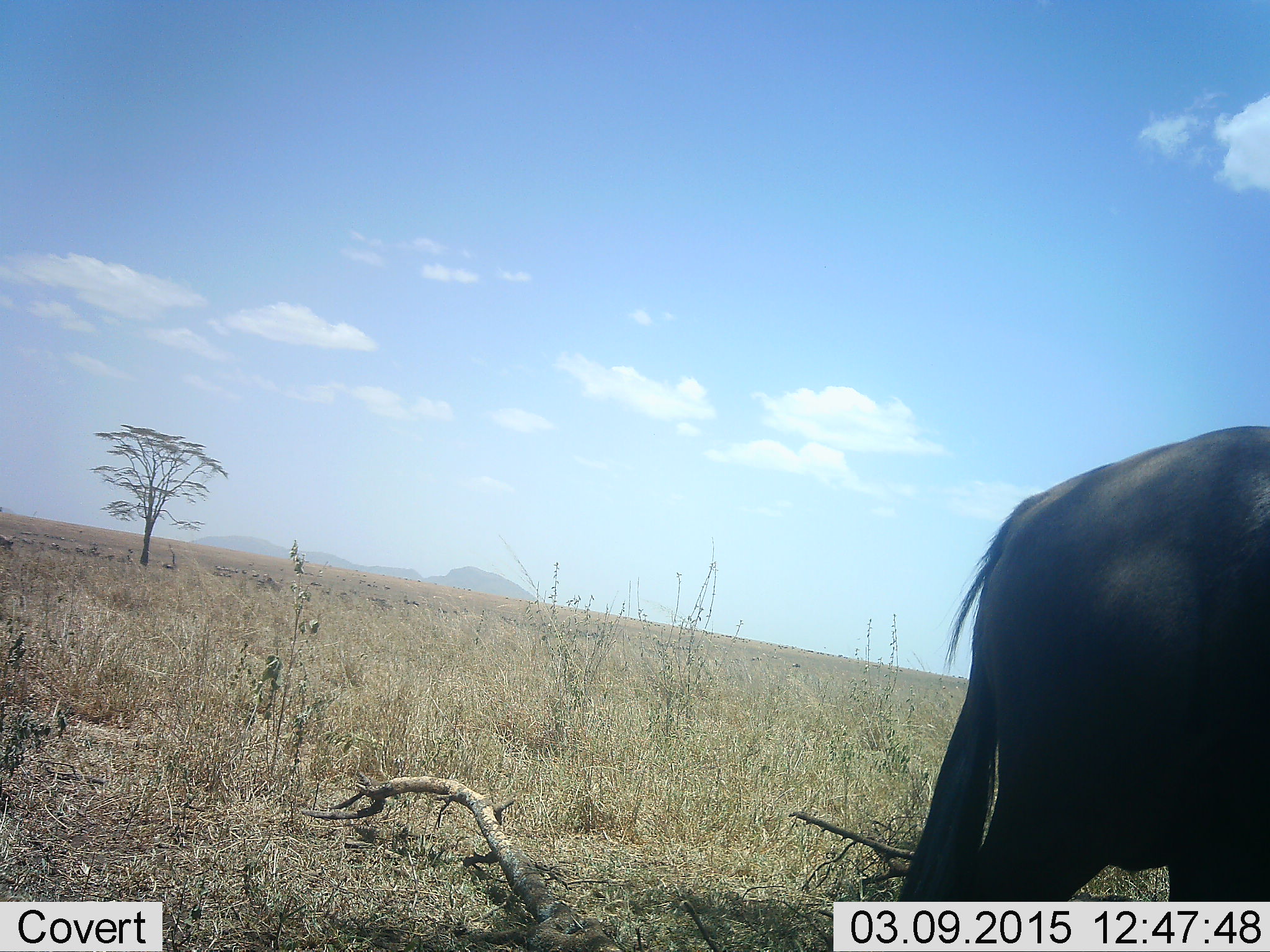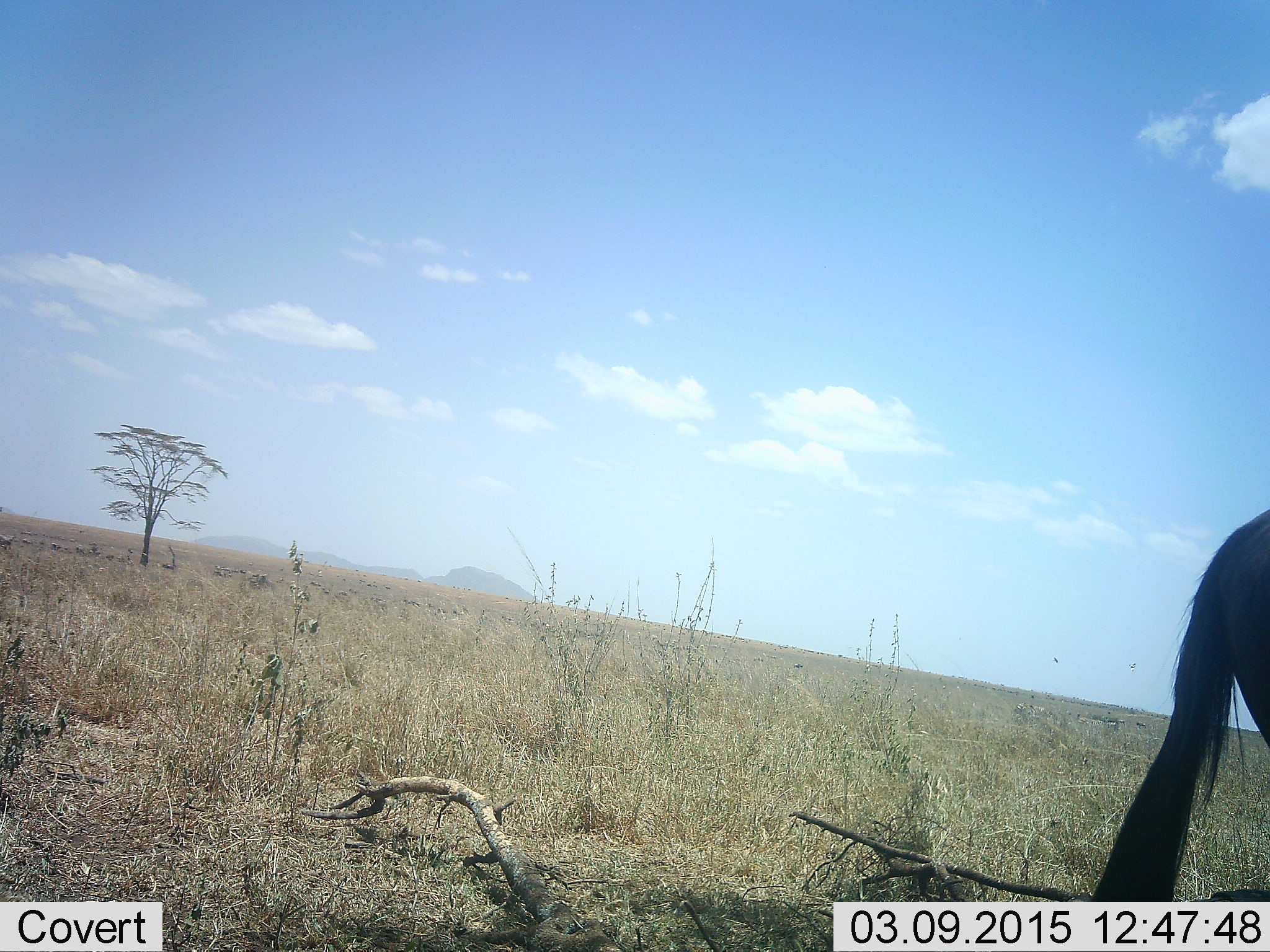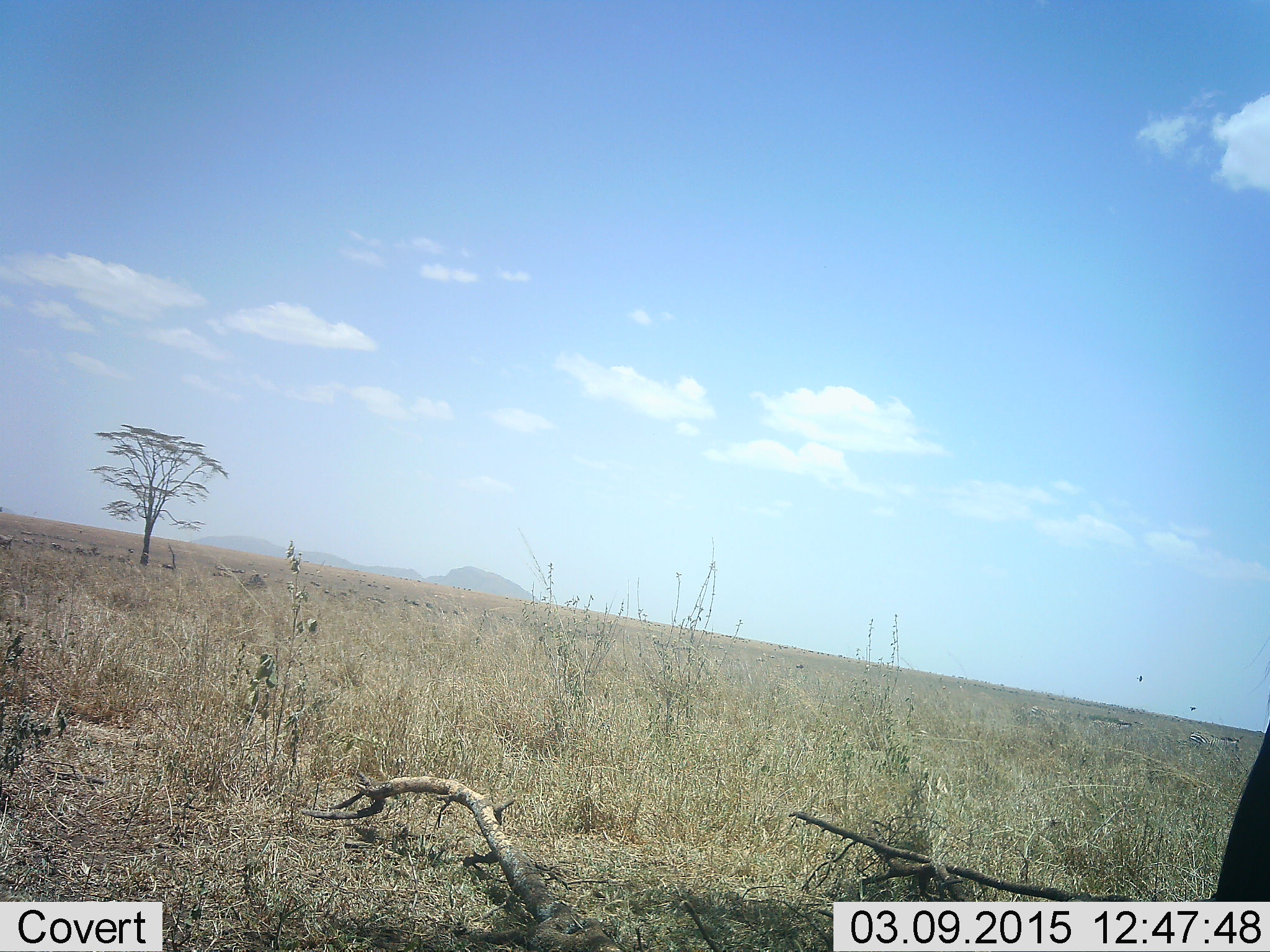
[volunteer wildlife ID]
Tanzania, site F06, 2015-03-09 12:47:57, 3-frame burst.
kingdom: Animalia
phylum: Chordata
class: Mammalia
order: Artiodactyla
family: Bovidae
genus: Connochaetes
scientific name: Connochaetes taurinus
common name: blue wildebeest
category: wildebeest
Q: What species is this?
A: Wildebeest (blue wildebeest) (Connochaetes taurinus).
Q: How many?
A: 1.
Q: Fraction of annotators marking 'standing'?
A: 10%.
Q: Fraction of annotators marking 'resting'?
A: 0%.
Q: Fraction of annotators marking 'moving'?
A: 90%.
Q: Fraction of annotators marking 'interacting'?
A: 0%.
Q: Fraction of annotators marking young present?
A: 0%.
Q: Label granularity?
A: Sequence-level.